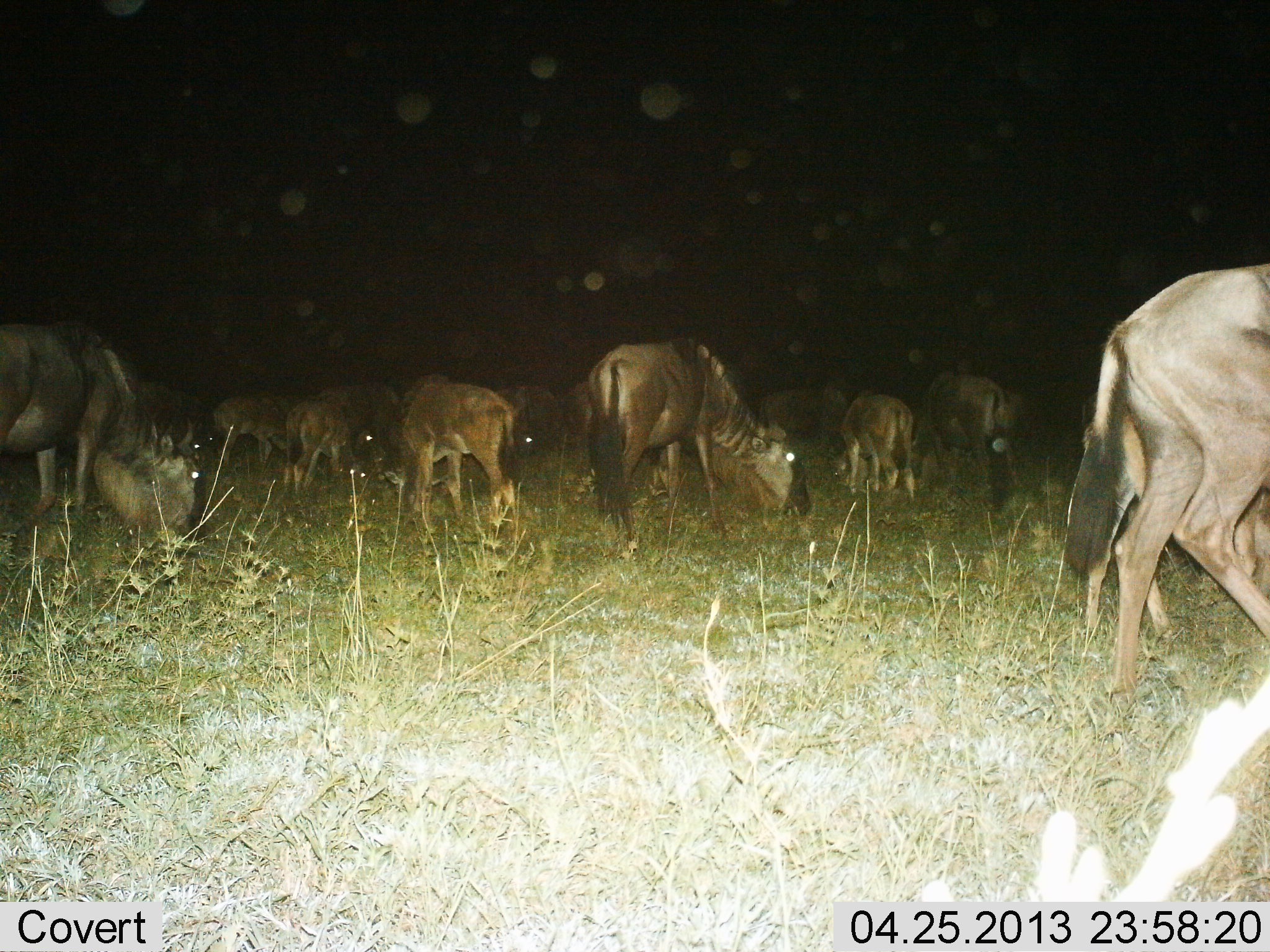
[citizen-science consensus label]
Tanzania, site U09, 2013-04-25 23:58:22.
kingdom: Animalia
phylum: Chordata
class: Mammalia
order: Artiodactyla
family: Bovidae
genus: Connochaetes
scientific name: Connochaetes taurinus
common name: blue wildebeest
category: wildebeest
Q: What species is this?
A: Wildebeest (blue wildebeest) (Connochaetes taurinus).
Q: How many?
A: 11-50.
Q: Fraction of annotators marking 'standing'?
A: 40%.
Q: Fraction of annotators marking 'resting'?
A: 17%.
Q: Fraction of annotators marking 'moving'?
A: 13%.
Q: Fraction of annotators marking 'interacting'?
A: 10%.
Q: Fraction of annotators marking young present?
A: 23%.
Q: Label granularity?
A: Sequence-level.